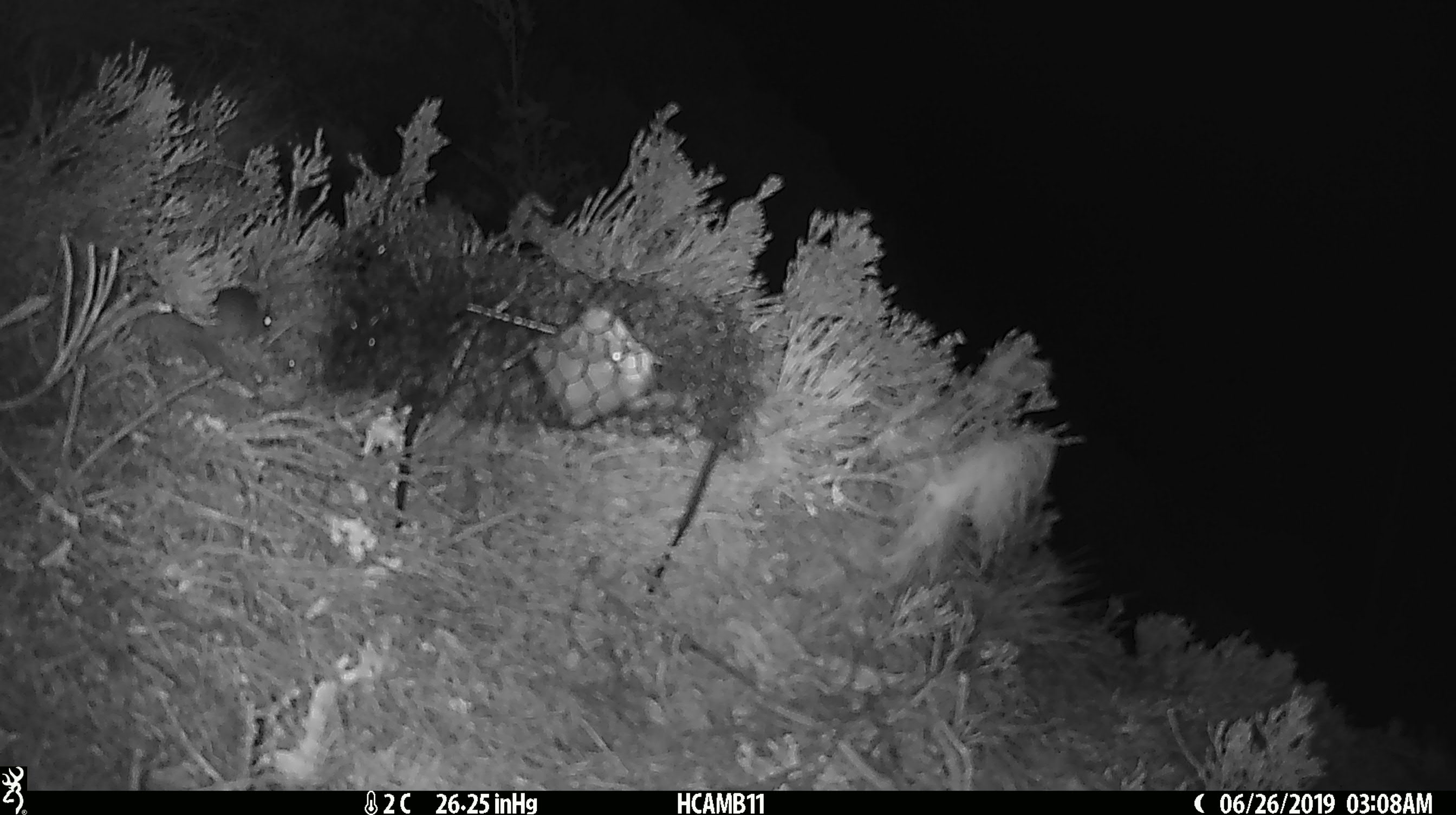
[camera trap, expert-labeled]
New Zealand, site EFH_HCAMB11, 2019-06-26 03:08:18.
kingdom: Animalia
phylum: Chordata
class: Mammalia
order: Rodentia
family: Muridae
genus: Mus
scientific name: Mus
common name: mouse